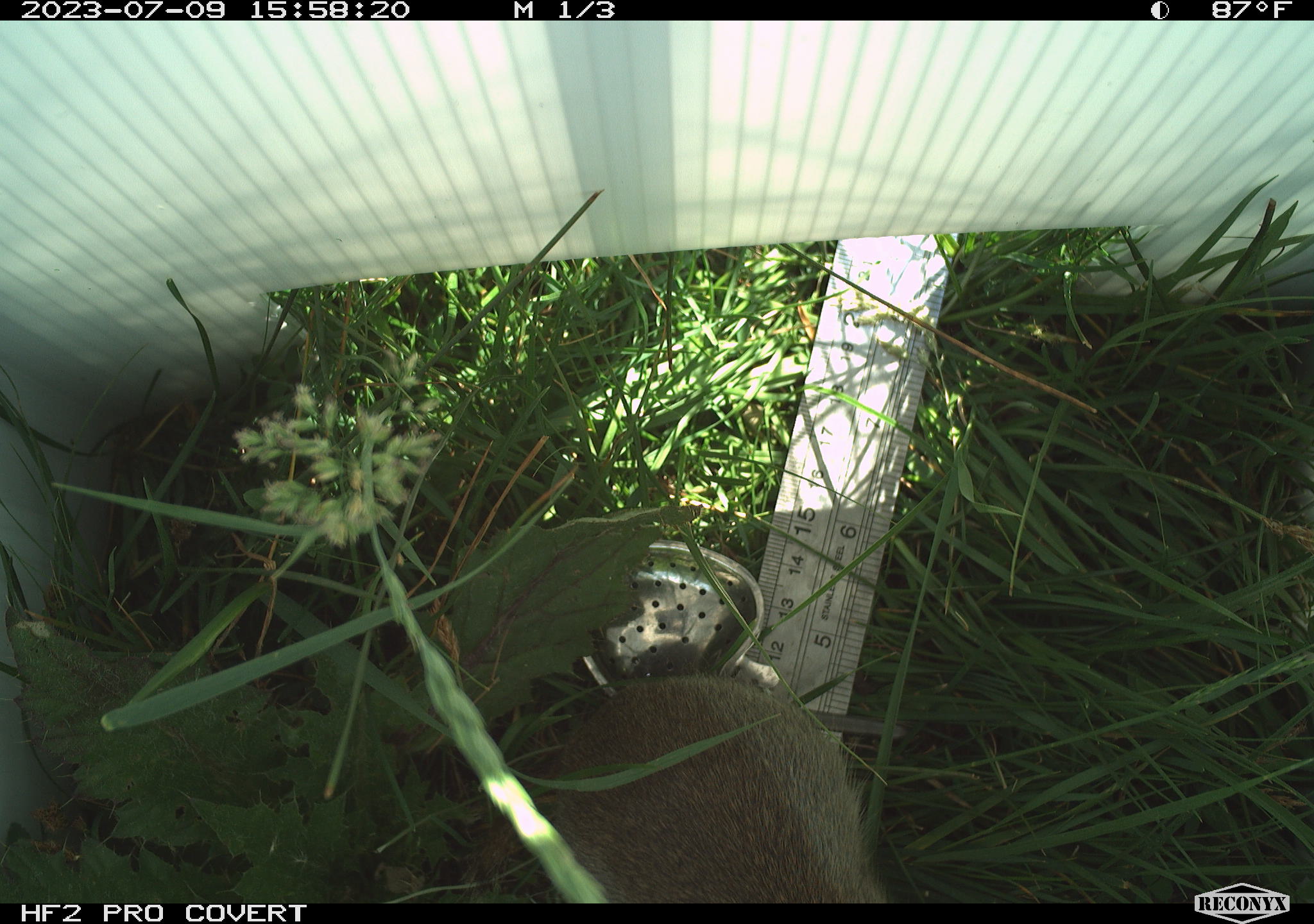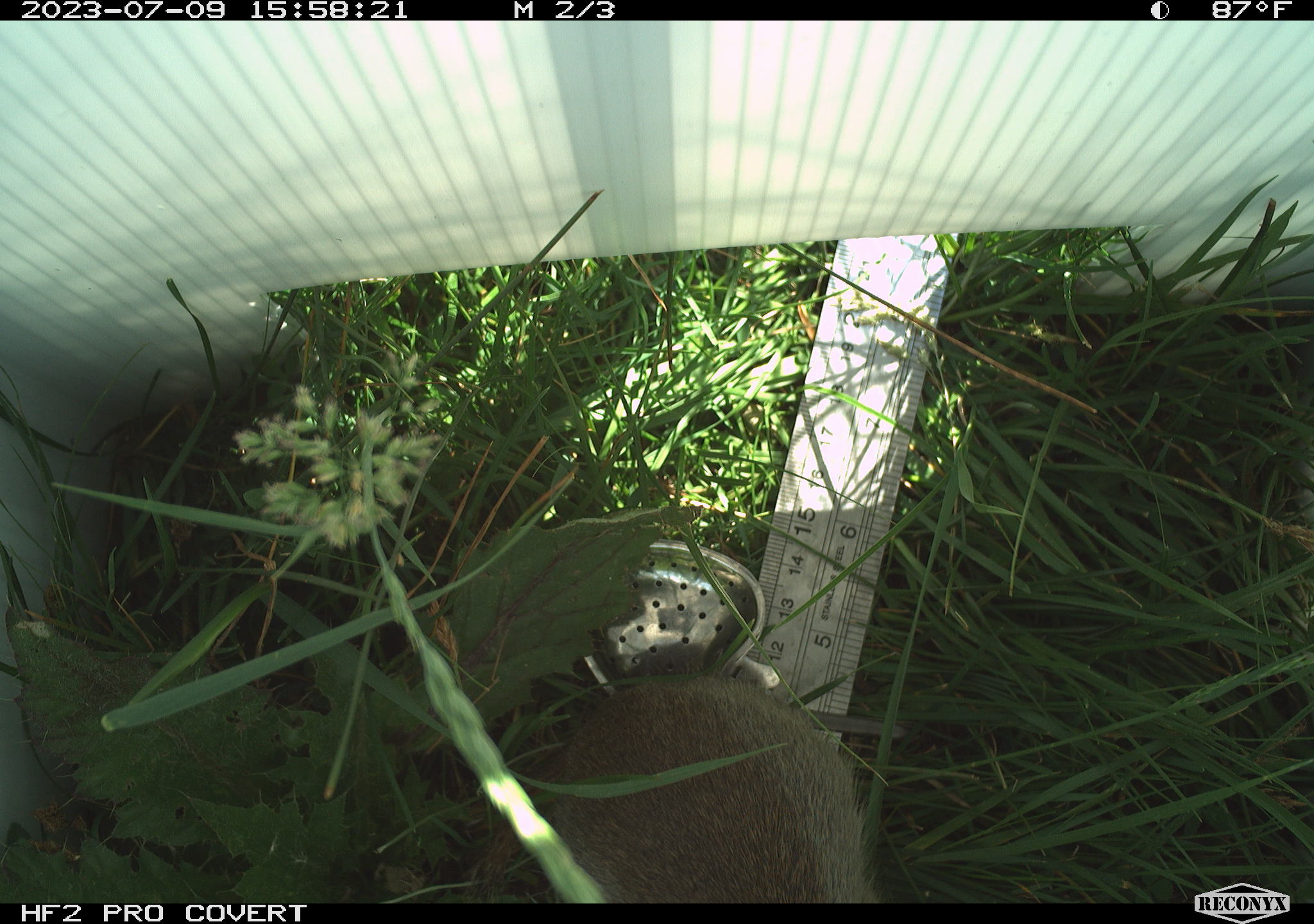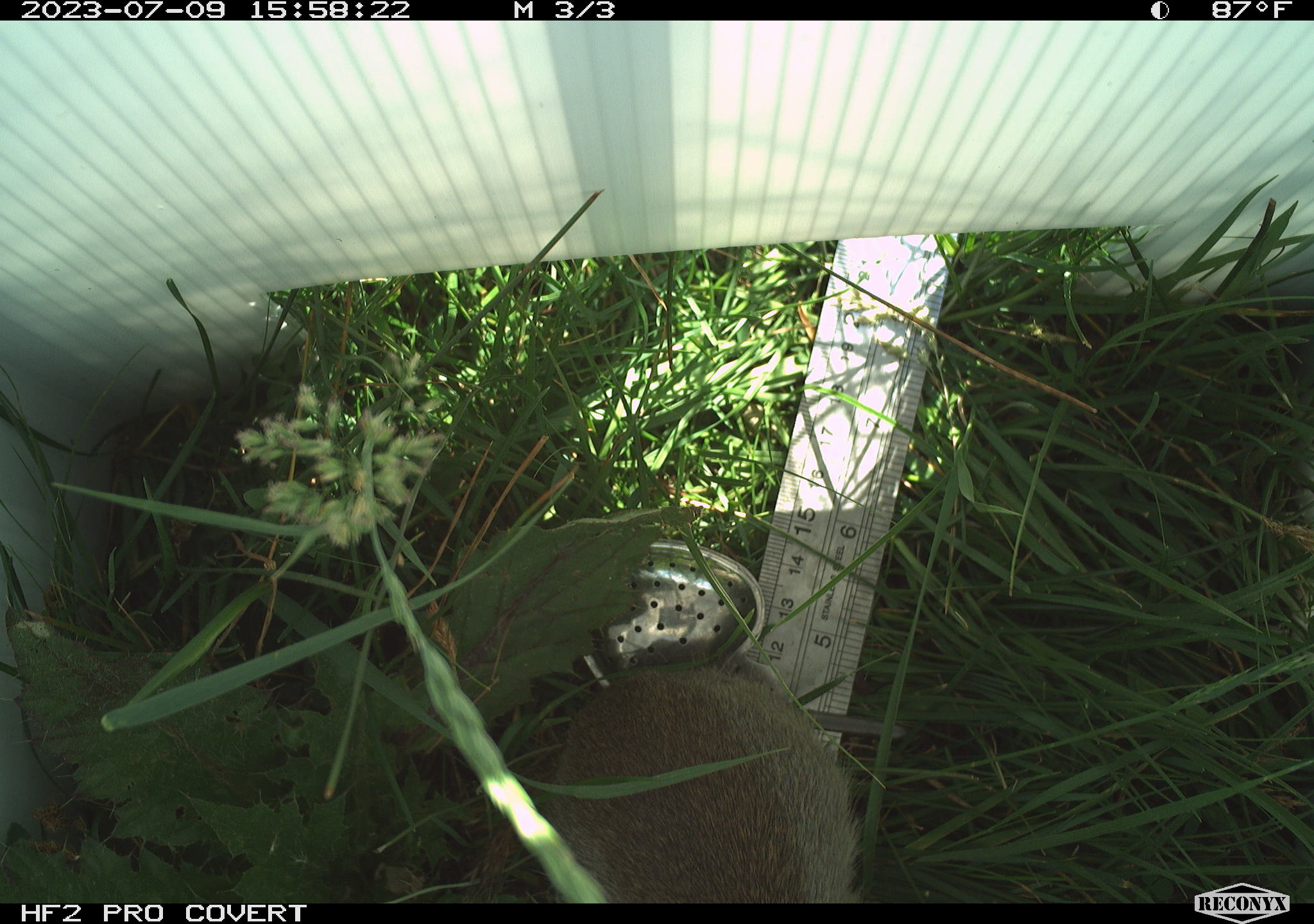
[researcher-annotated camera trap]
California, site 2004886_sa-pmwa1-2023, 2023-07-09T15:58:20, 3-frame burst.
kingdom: Animalia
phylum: Chordata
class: Mammalia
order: Rodentia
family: Sciuridae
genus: Urocitellus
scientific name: Urocitellus beldingi beldingi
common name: belding's ground squirrel